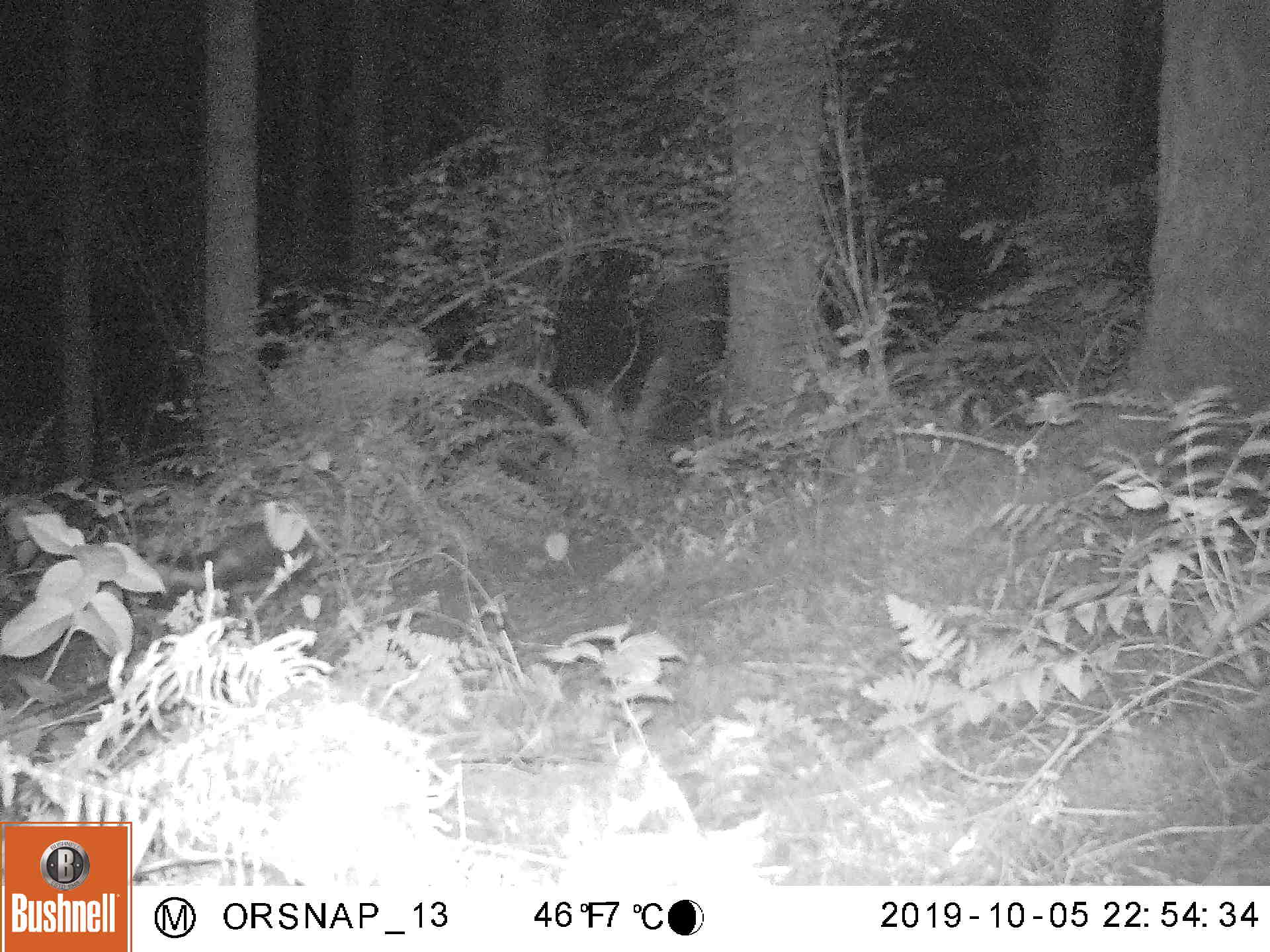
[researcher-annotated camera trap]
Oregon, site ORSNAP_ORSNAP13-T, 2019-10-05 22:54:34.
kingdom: Animalia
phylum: Chordata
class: Mammalia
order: Carnivora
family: Mephitidae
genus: Mephitis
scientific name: Mephitis mephitis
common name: striped skunk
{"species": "striped skunk (Mephitis mephitis)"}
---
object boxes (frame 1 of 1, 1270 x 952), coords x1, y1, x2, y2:
striped skunk: 130, 510, 301, 617